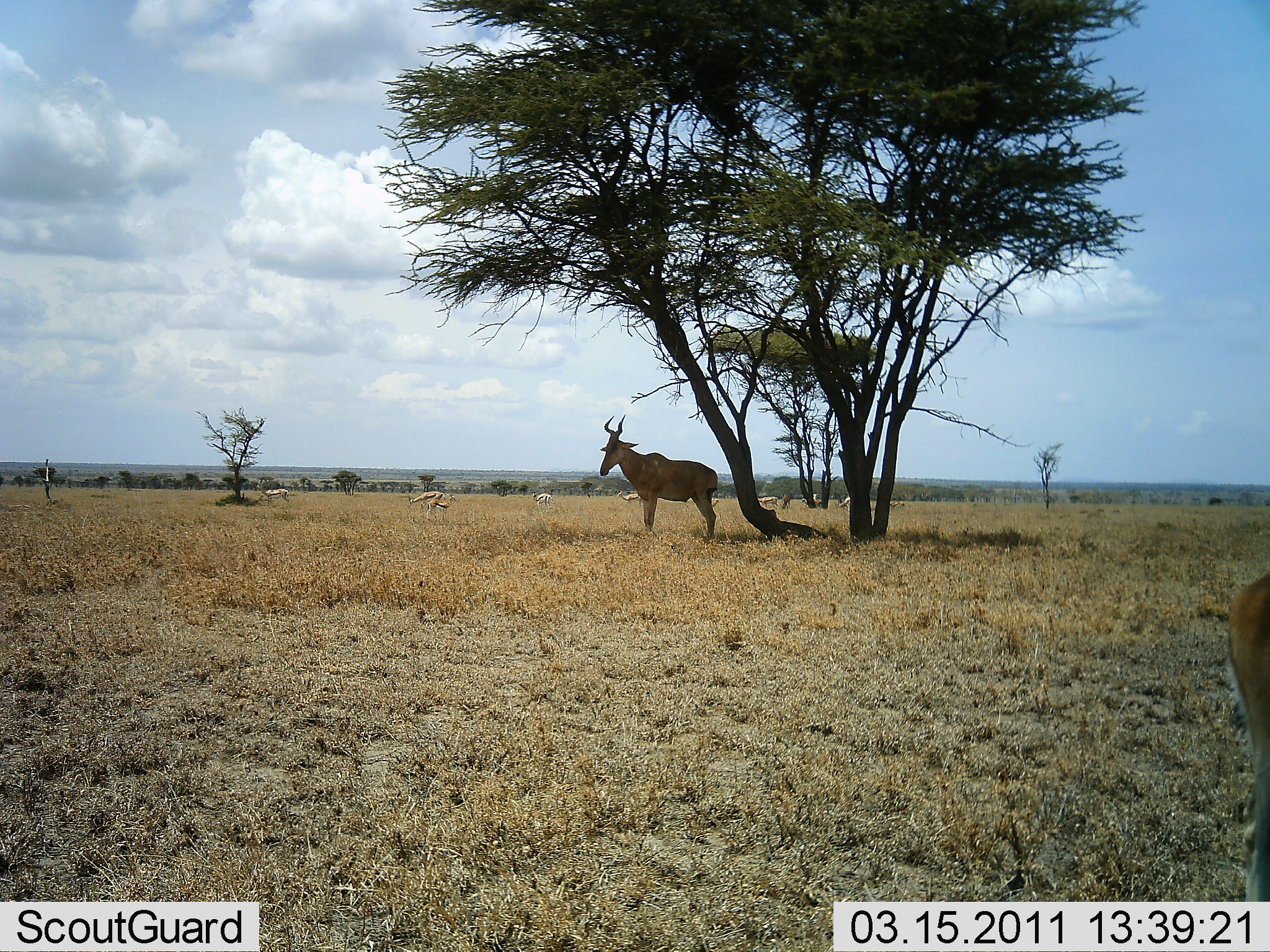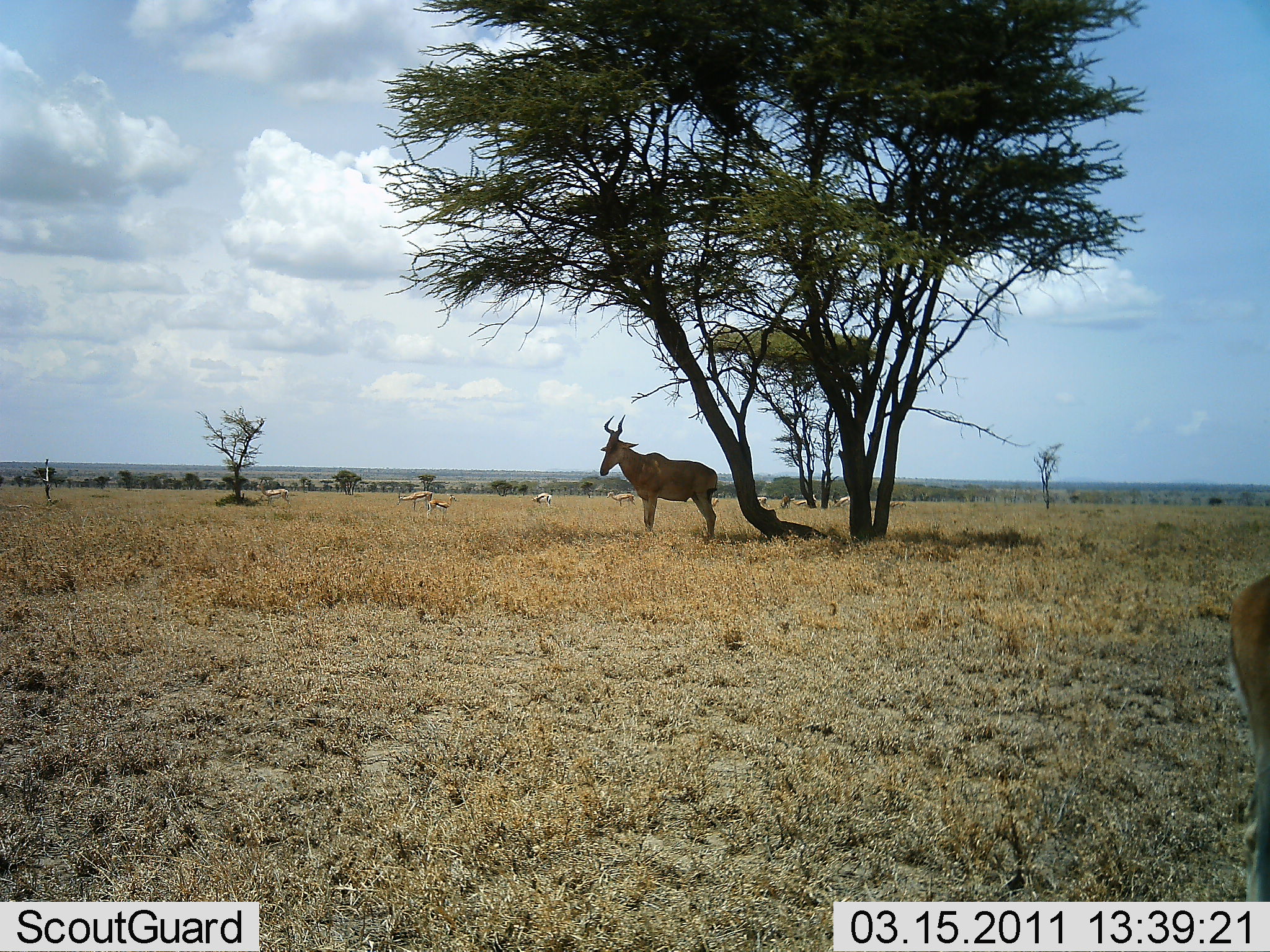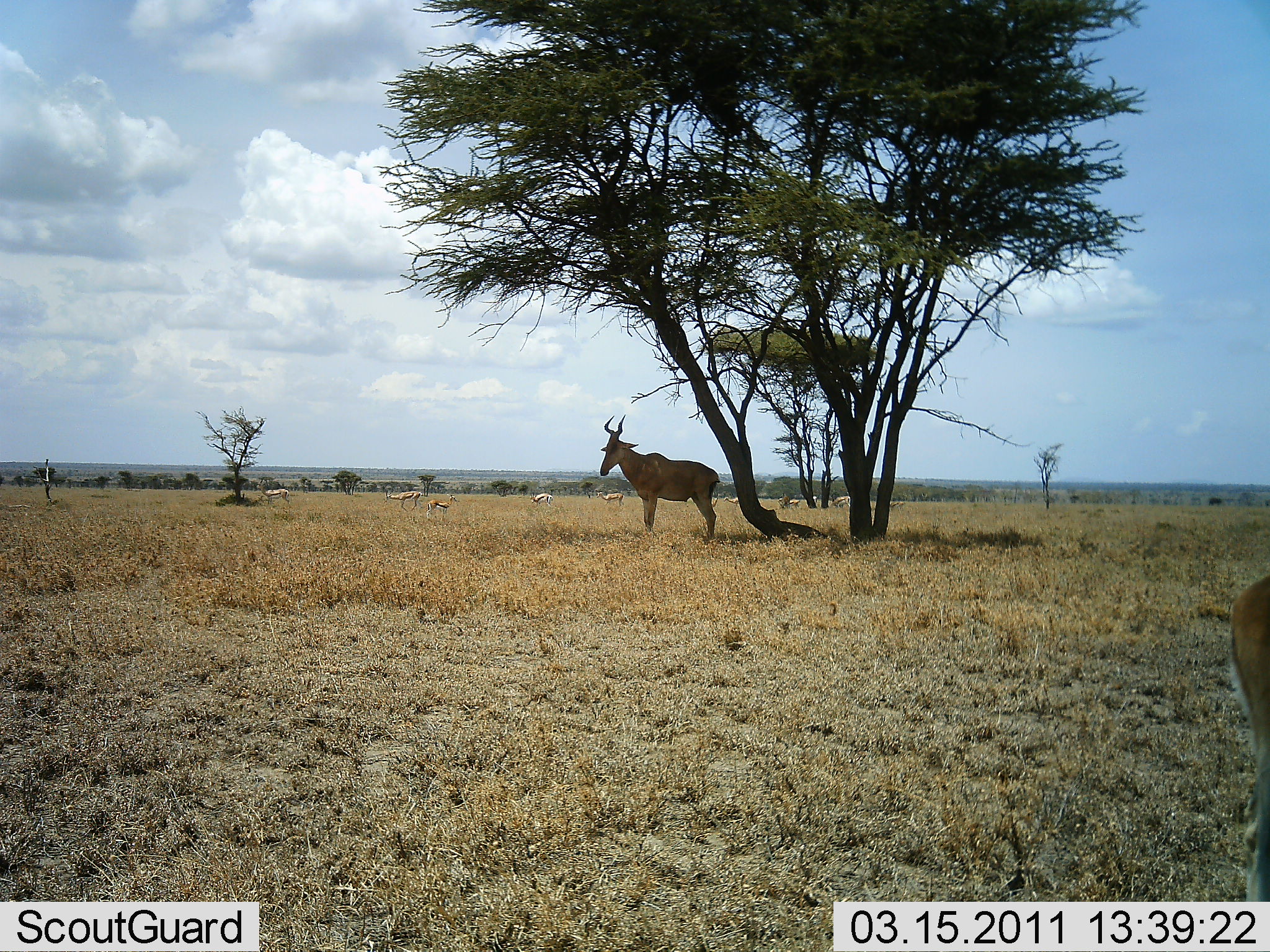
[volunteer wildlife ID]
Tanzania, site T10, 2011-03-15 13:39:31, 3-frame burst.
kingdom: Animalia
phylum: Chordata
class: Mammalia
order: Artiodactyla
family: Bovidae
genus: Alcelaphus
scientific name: Alcelaphus buselaphus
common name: hartebeest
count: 1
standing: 88%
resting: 12%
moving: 6%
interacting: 0%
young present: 0%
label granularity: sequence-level